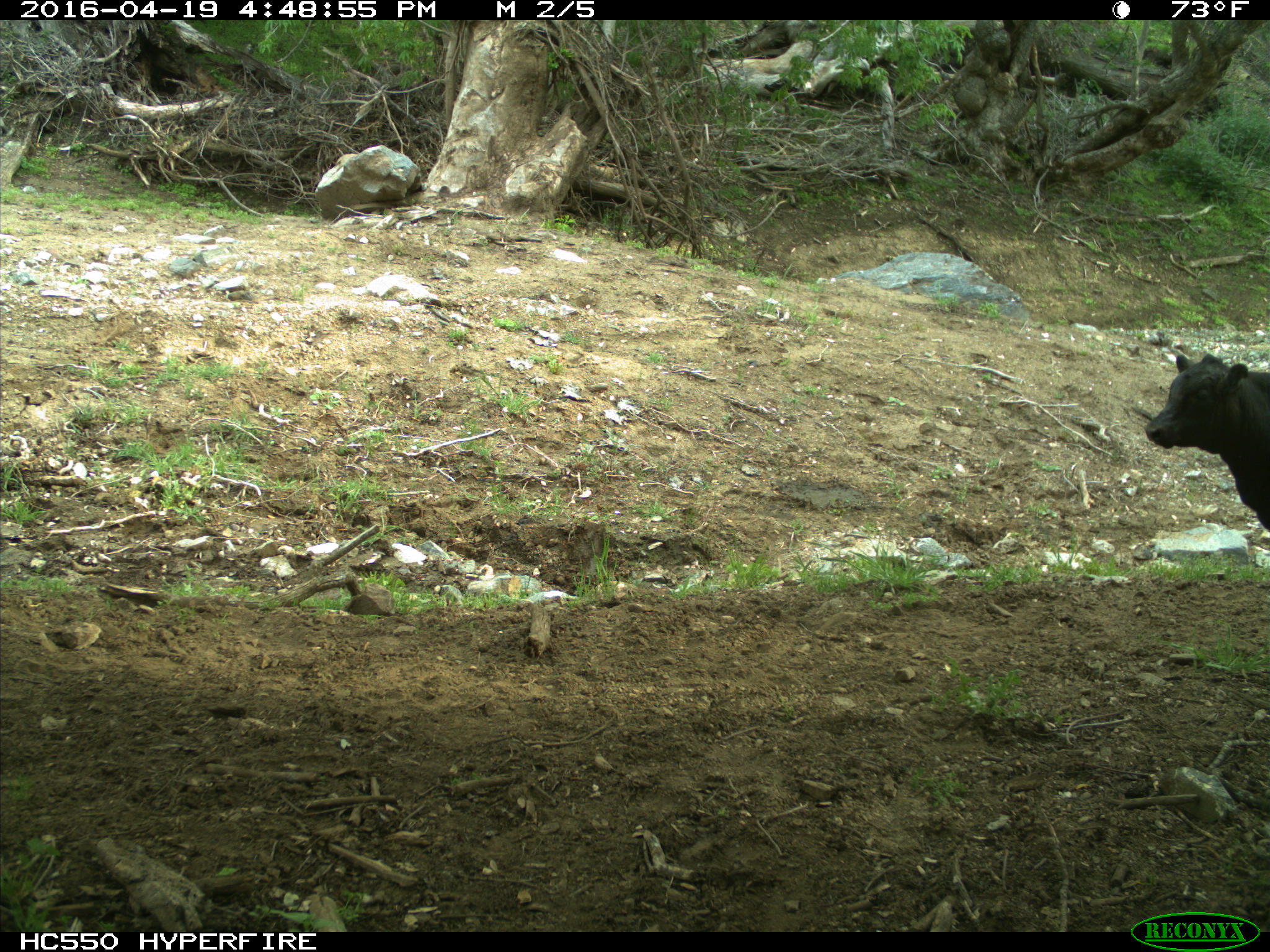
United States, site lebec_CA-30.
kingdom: Animalia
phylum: Chordata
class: Mammalia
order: Artiodactyla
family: Bovidae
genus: Bos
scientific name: Bos taurus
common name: domestic cow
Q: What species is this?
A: Bos taurus (domestic cow).